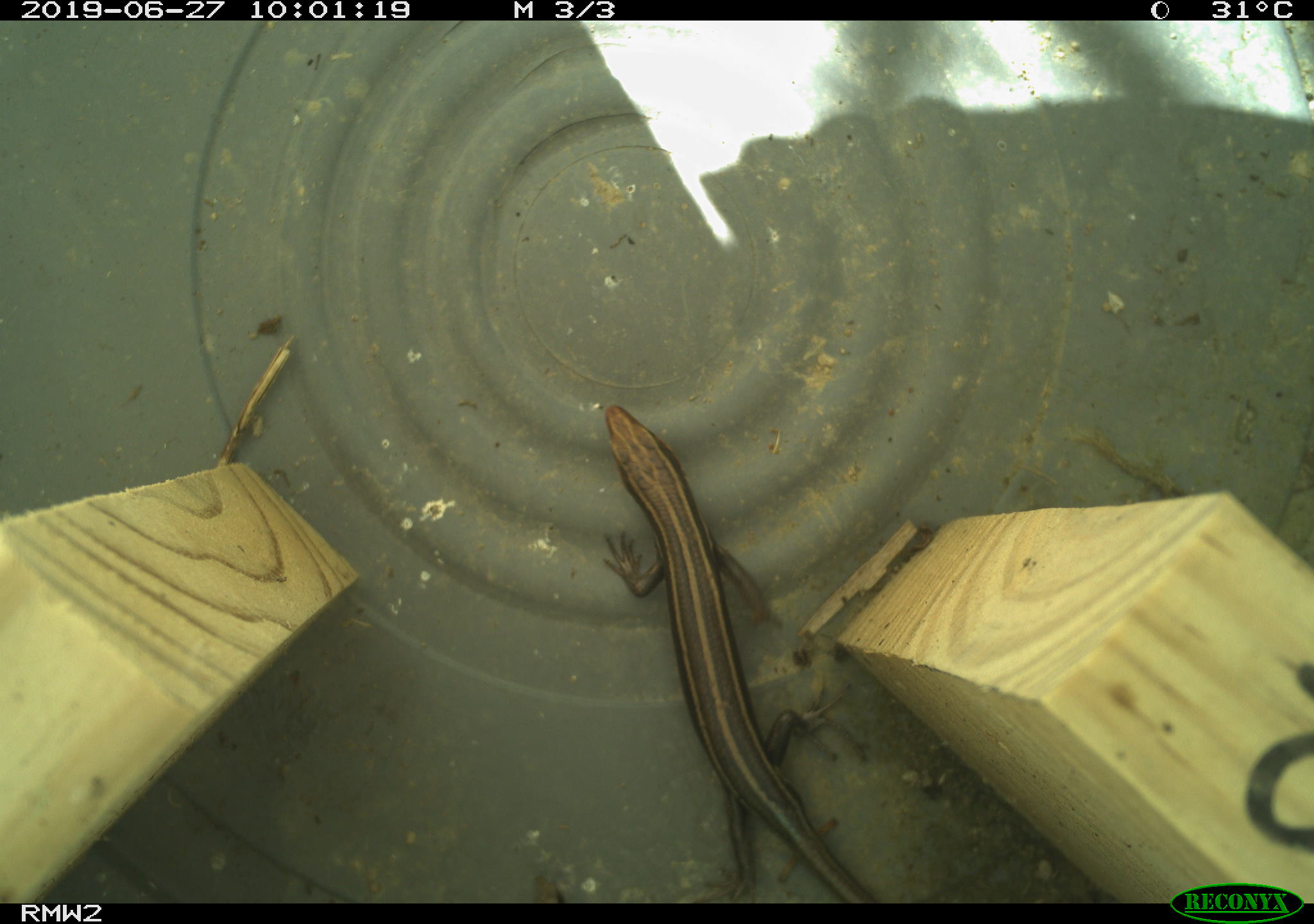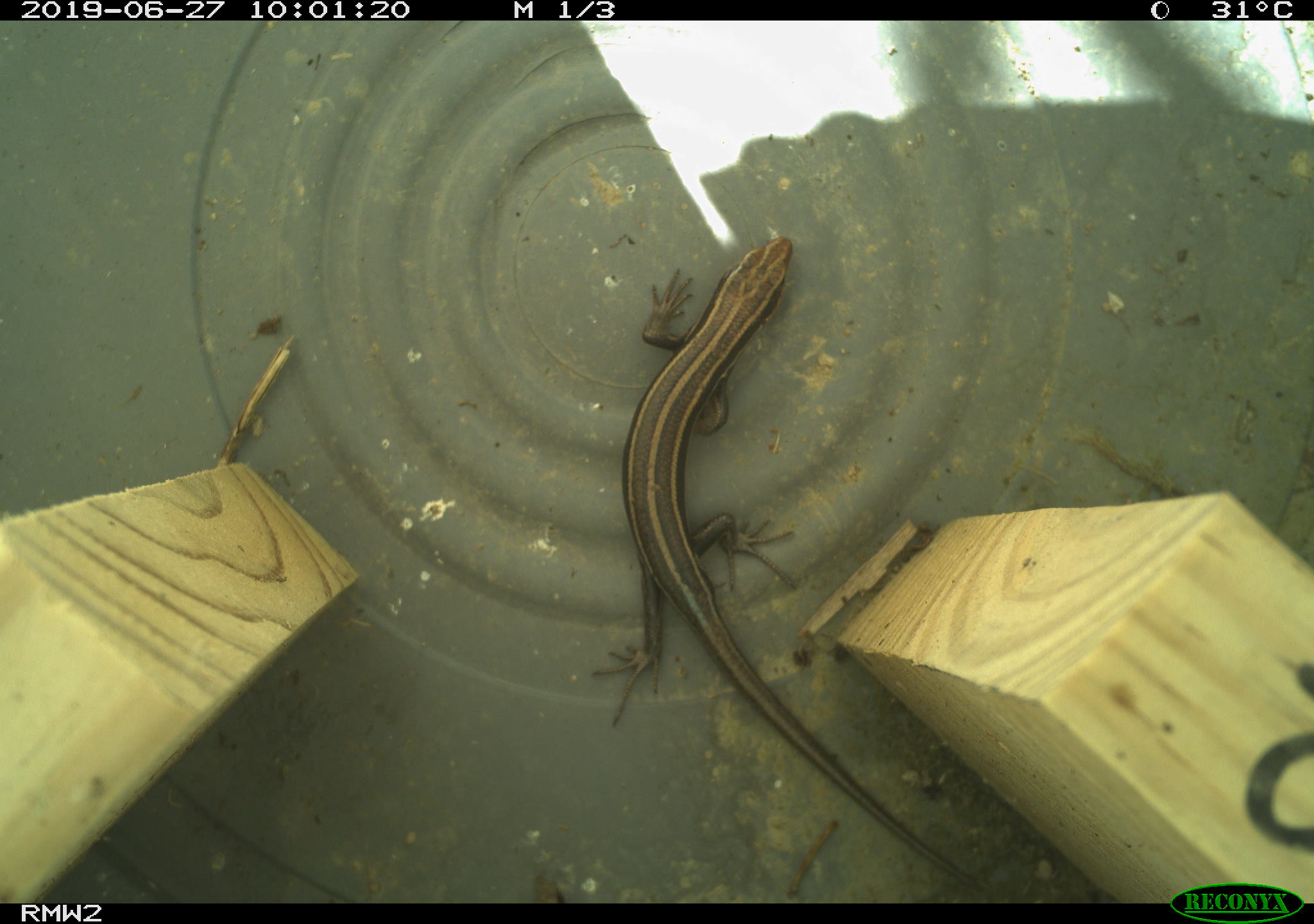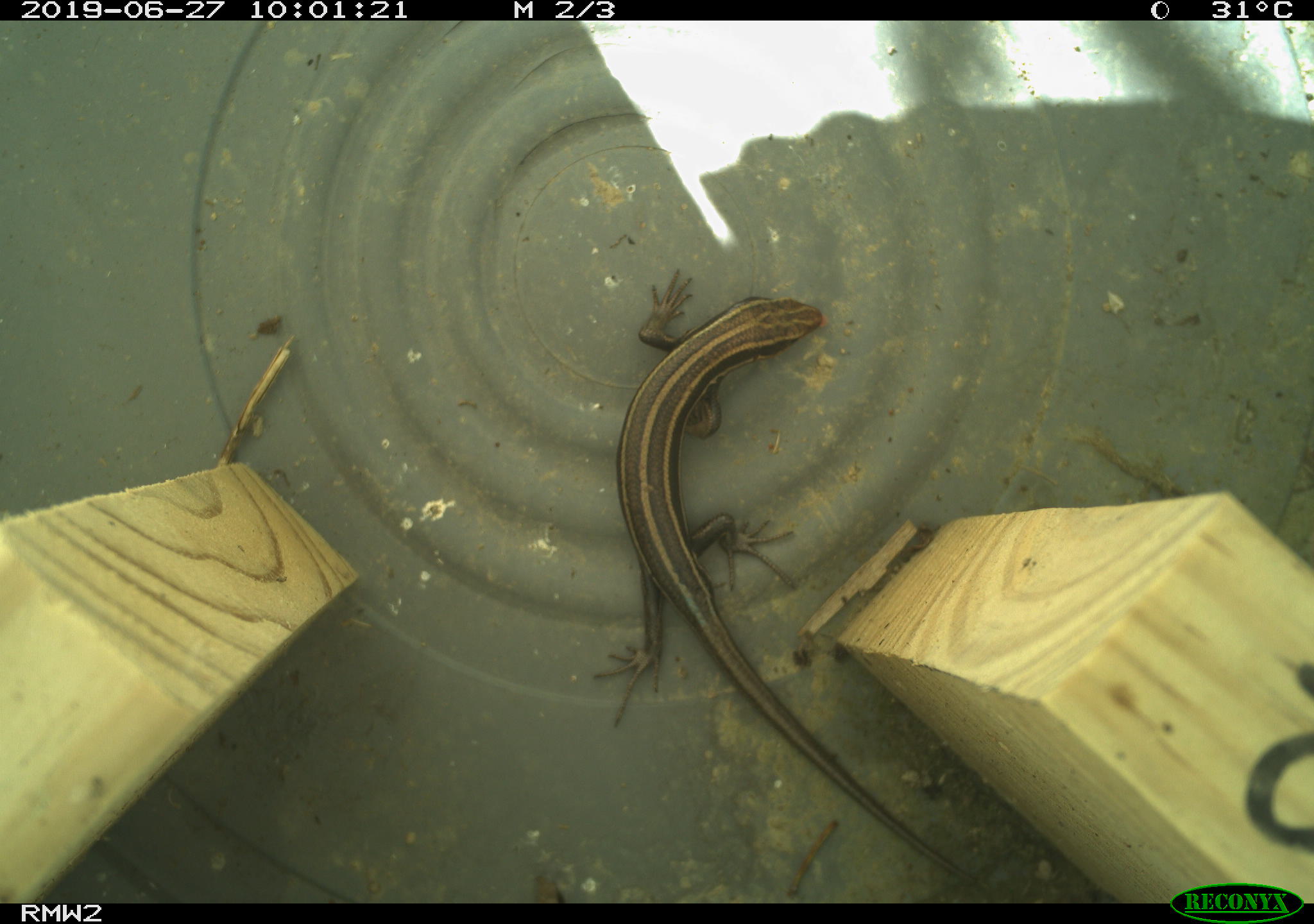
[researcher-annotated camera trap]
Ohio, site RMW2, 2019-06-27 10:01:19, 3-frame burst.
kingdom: Animalia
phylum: Chordata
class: Reptilia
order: Squamata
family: Scincidae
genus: Plestiodon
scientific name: Plestiodon fasciatus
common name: common five-lined skink